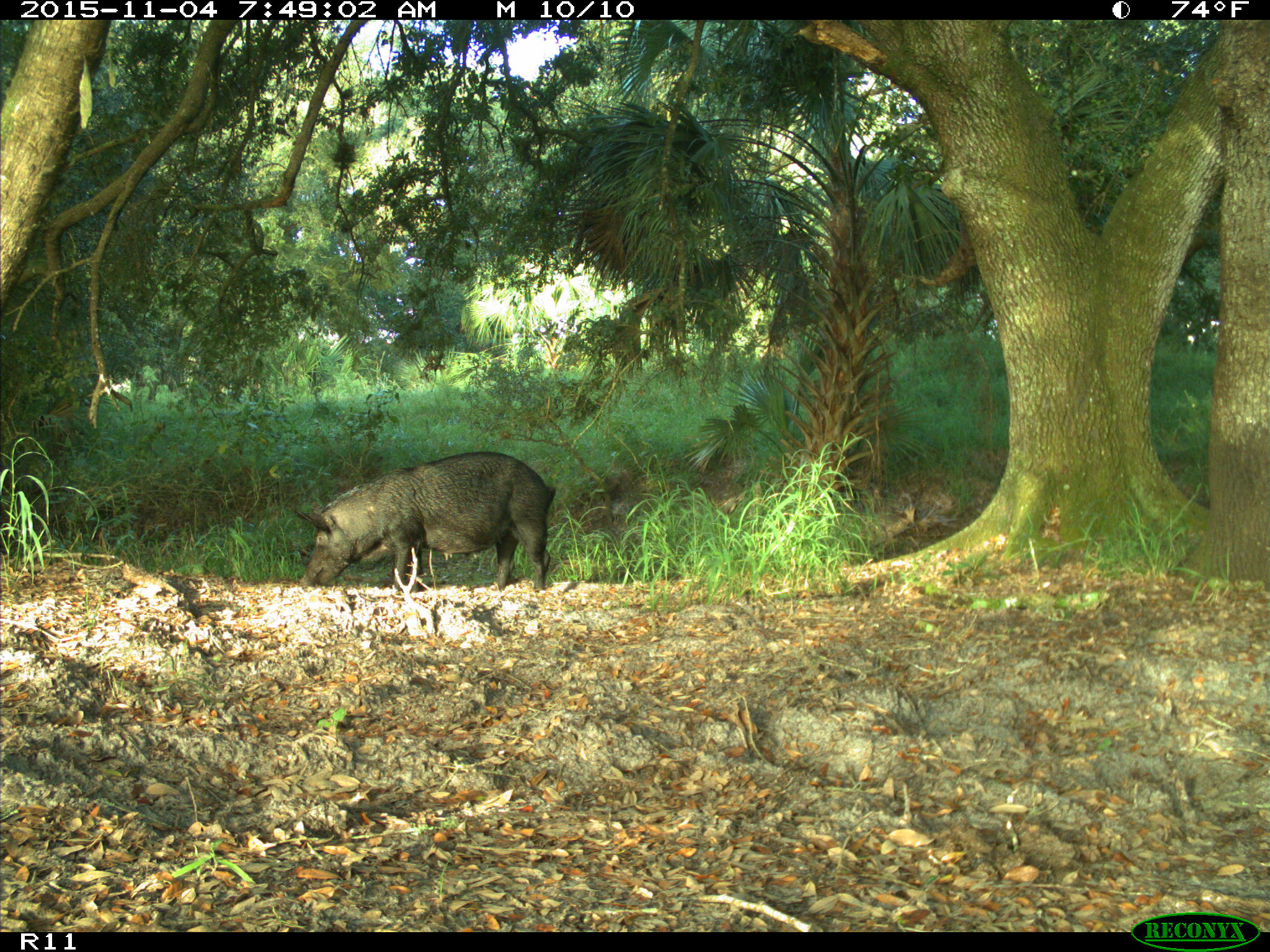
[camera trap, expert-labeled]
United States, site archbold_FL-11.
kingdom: Animalia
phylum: Chordata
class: Mammalia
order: Artiodactyla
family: Suidae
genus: Sus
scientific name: Sus scrofa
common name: wild boar